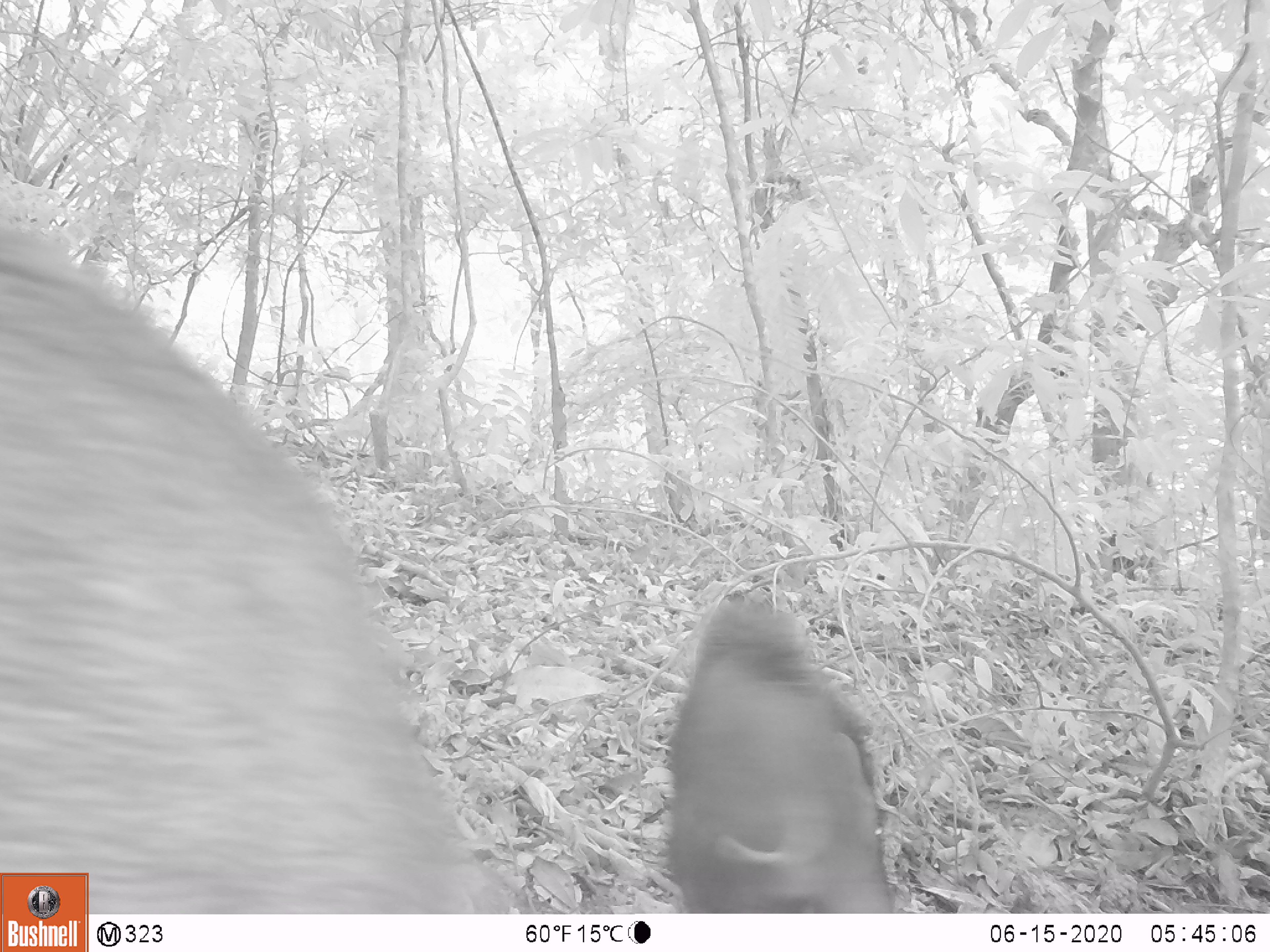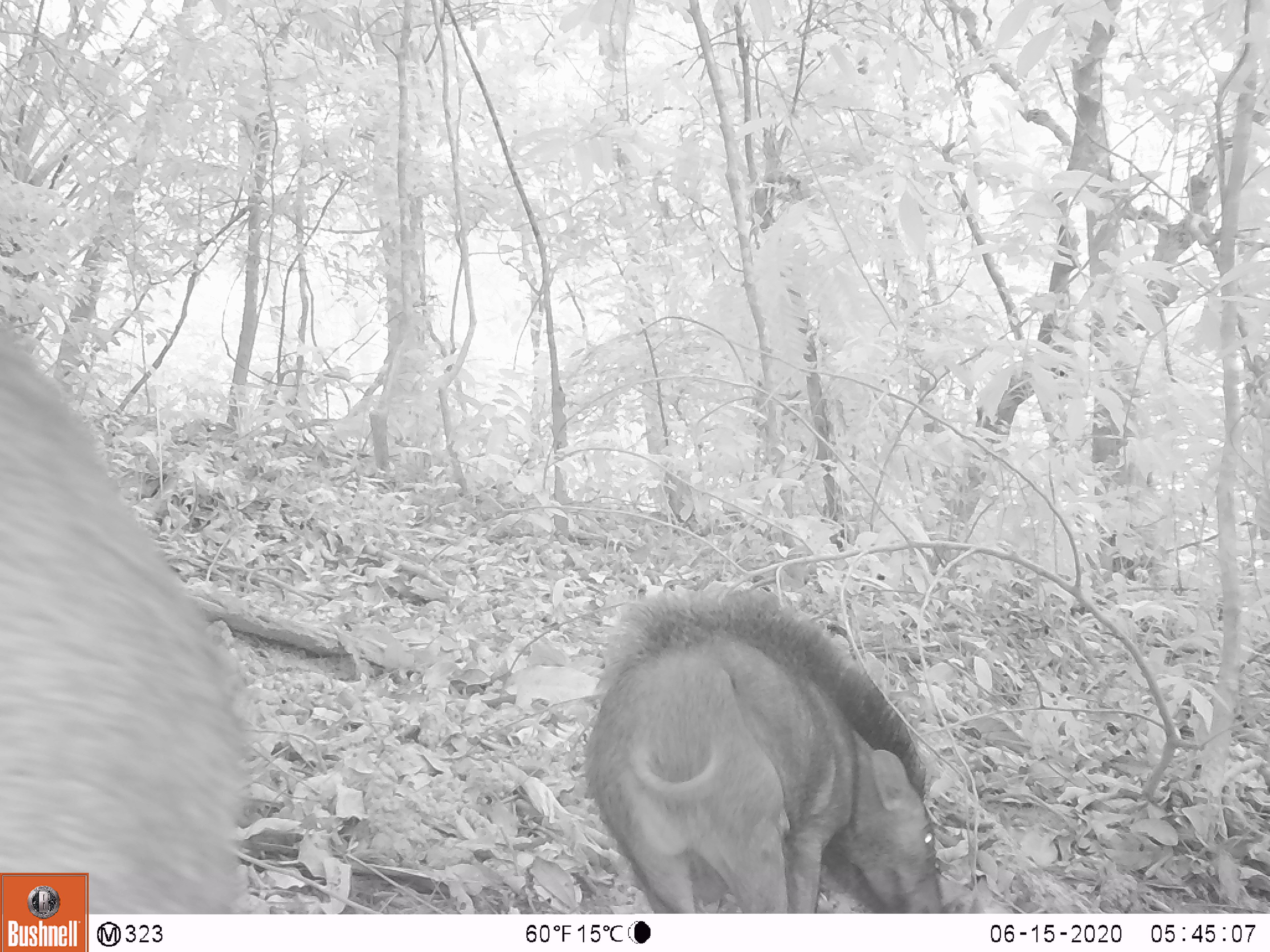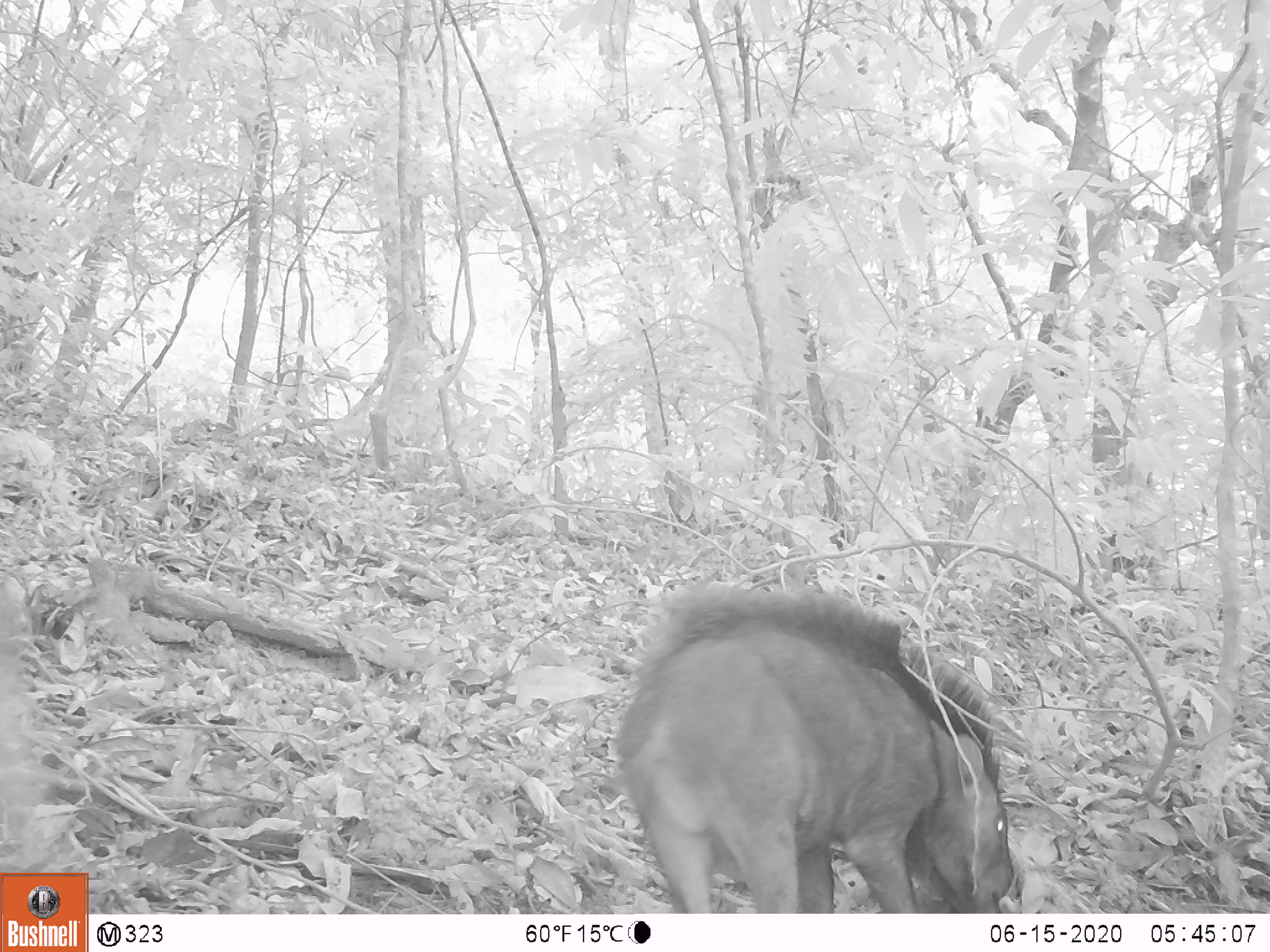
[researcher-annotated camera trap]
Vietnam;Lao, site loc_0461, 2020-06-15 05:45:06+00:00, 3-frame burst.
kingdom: Animalia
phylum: Chordata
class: Mammalia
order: Artiodactyla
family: Suidae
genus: Sus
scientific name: Sus scrofa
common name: eurasian wild pig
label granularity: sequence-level